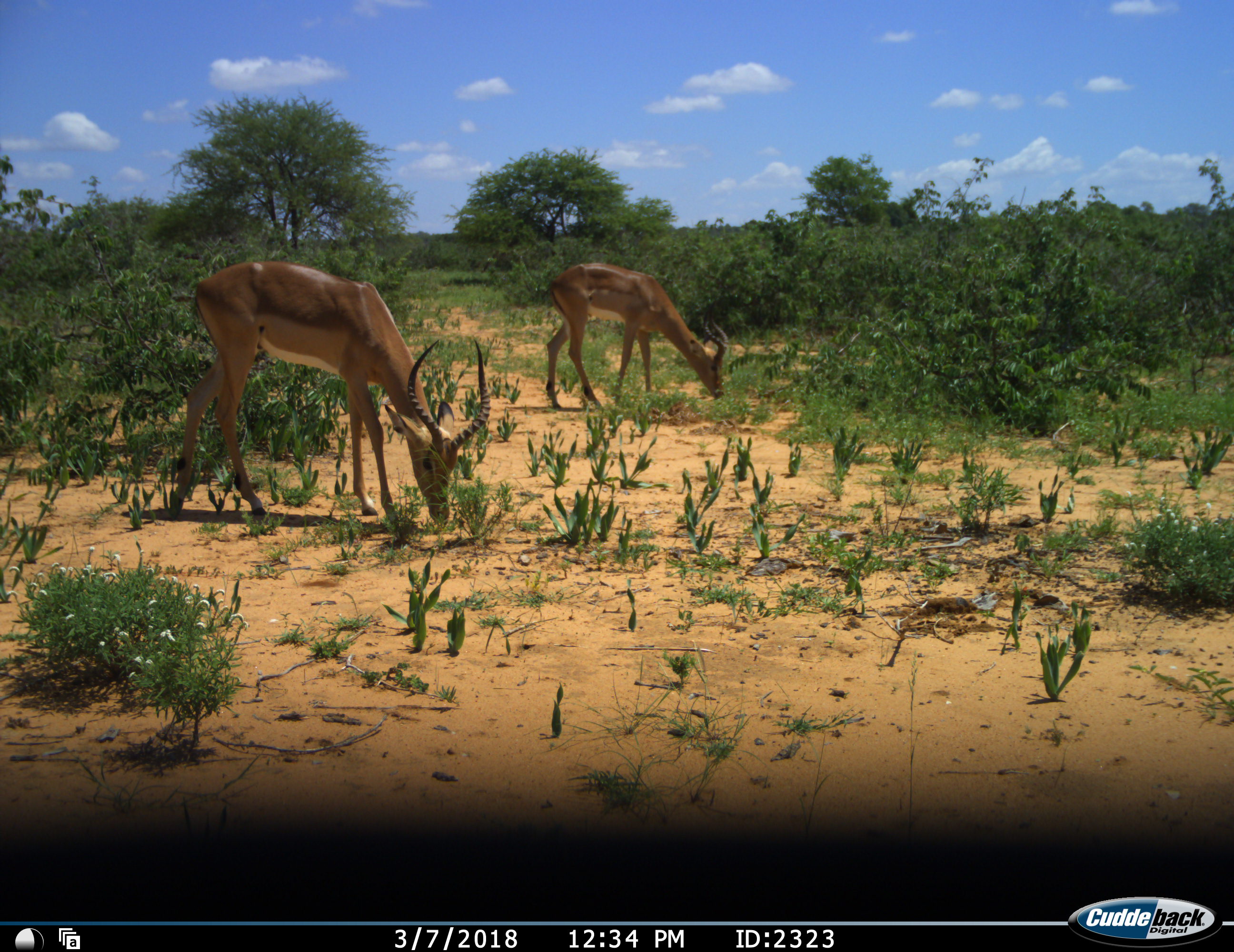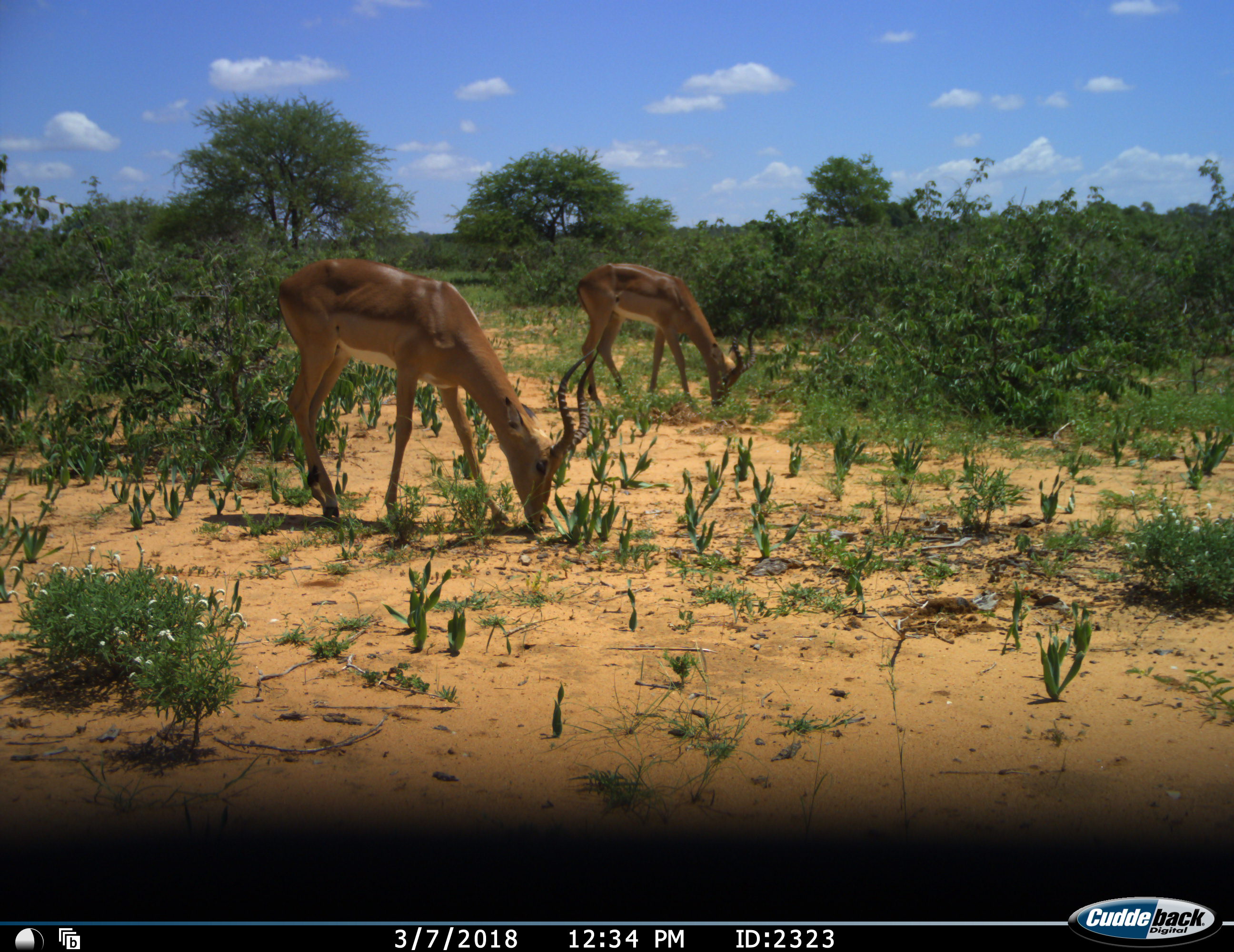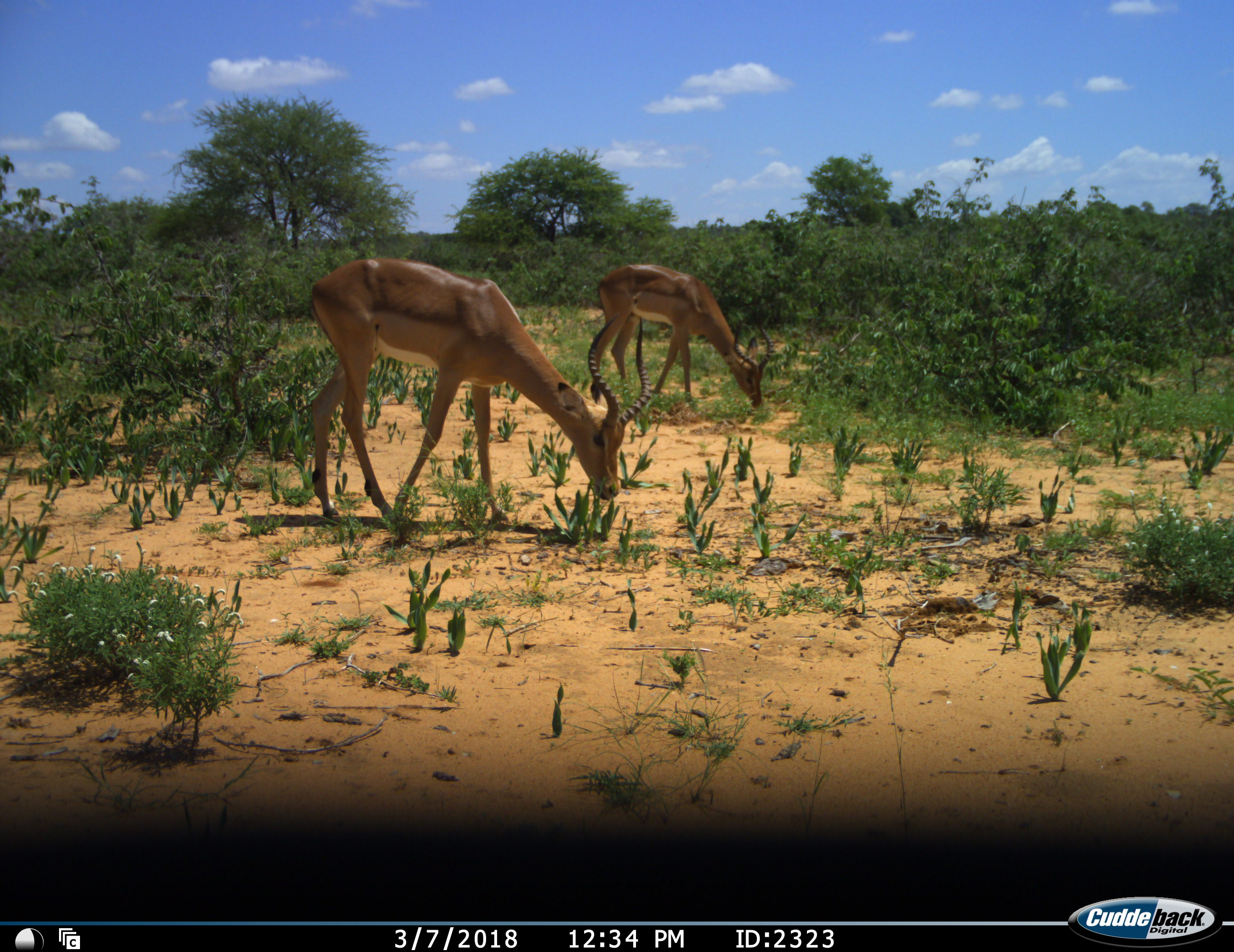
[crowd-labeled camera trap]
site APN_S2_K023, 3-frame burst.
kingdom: Animalia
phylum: Chordata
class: Mammalia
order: Artiodactyla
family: Bovidae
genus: Aepyceros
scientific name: Aepyceros melampus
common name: impala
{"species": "impala (Aepyceros melampus)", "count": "2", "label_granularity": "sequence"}